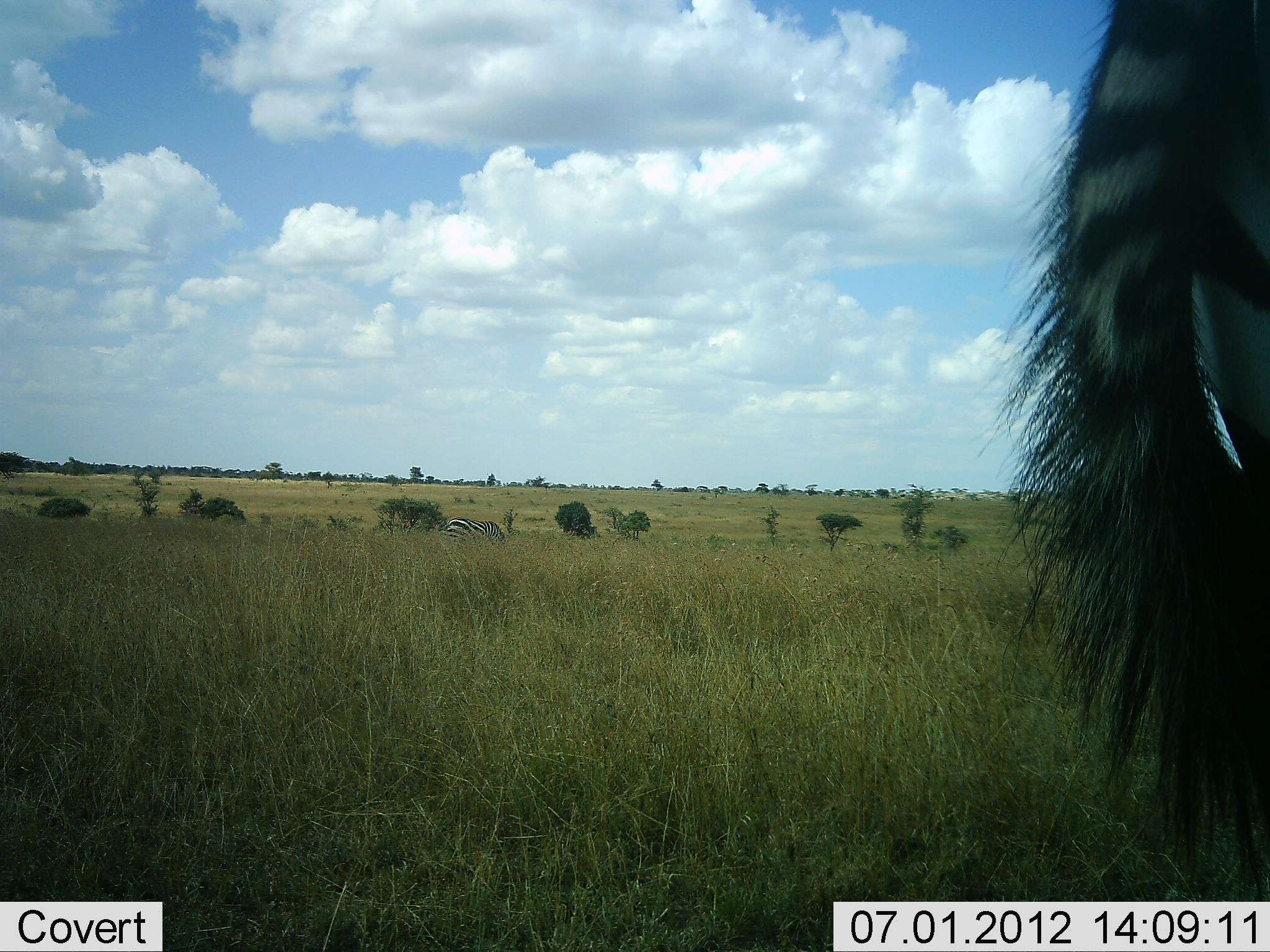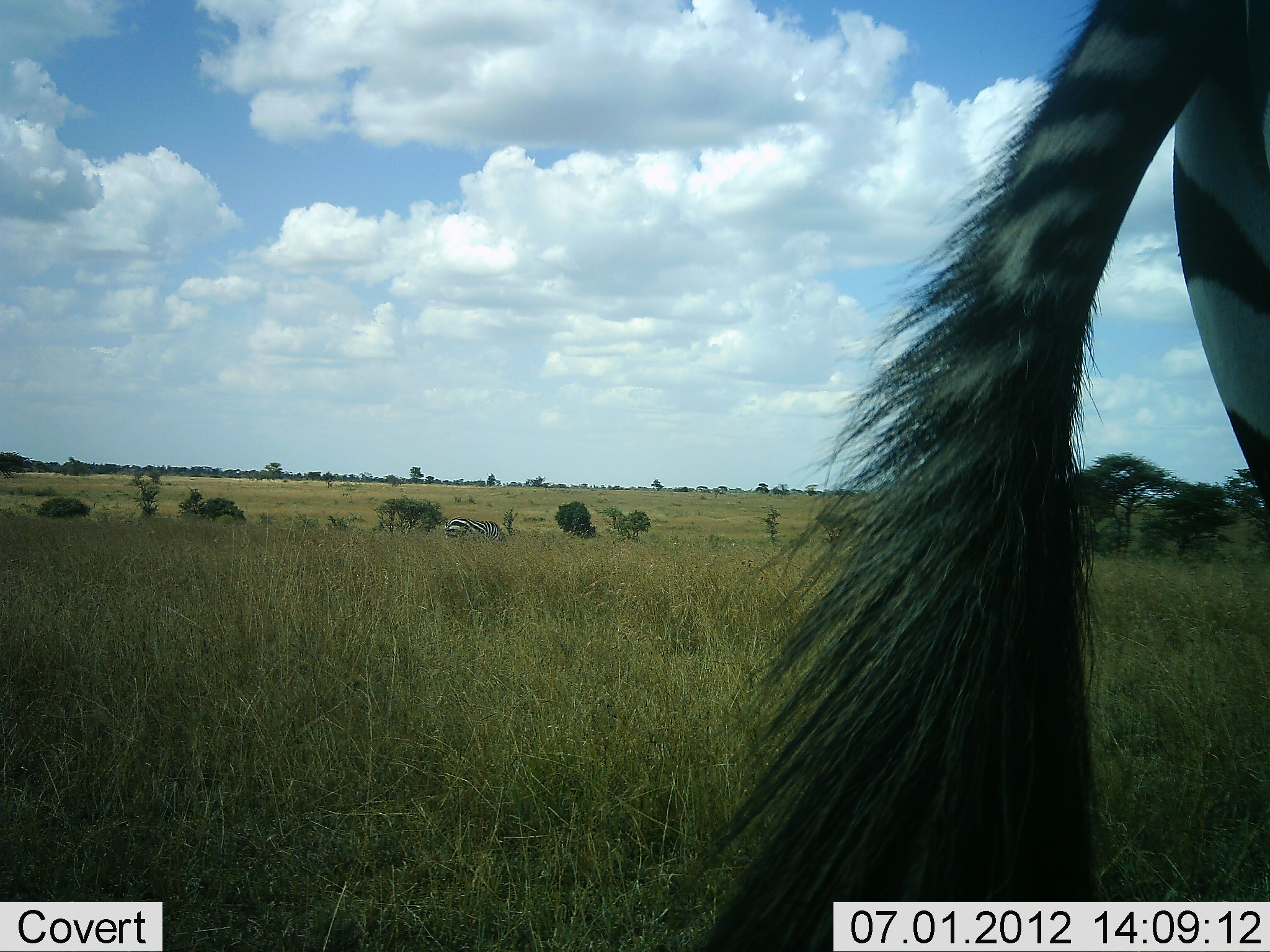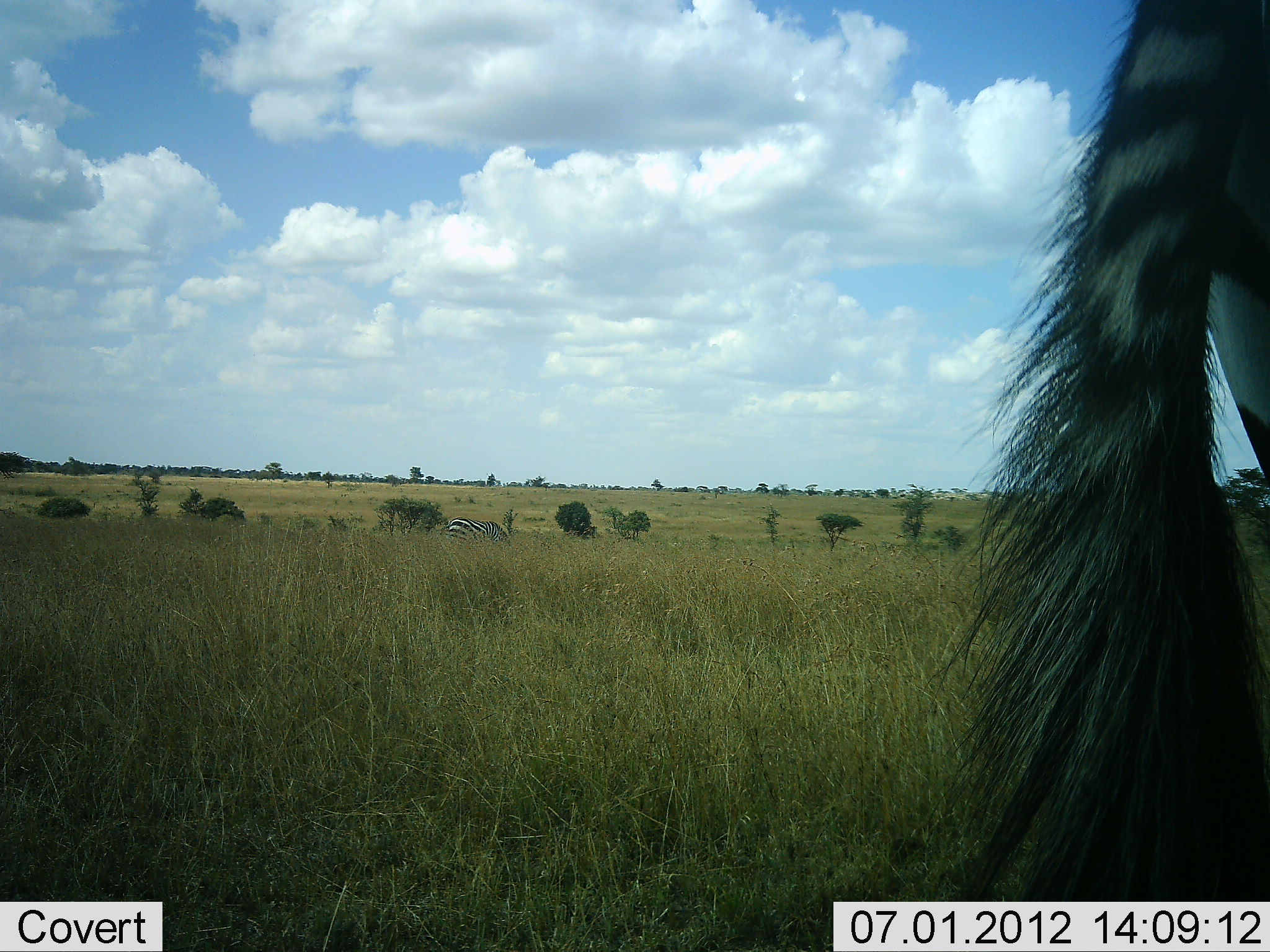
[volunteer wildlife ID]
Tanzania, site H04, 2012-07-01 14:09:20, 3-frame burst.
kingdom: Animalia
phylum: Chordata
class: Mammalia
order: Perissodactyla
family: Equidae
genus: Equus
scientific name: Equus quagga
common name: plains zebra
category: zebra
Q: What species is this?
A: Zebra (plains zebra) (Equus quagga).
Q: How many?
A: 2.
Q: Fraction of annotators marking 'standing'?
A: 70%.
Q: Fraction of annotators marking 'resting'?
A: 0%.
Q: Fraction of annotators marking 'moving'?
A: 0%.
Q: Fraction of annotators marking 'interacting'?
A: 0%.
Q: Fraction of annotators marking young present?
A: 0%.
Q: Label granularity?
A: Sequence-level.